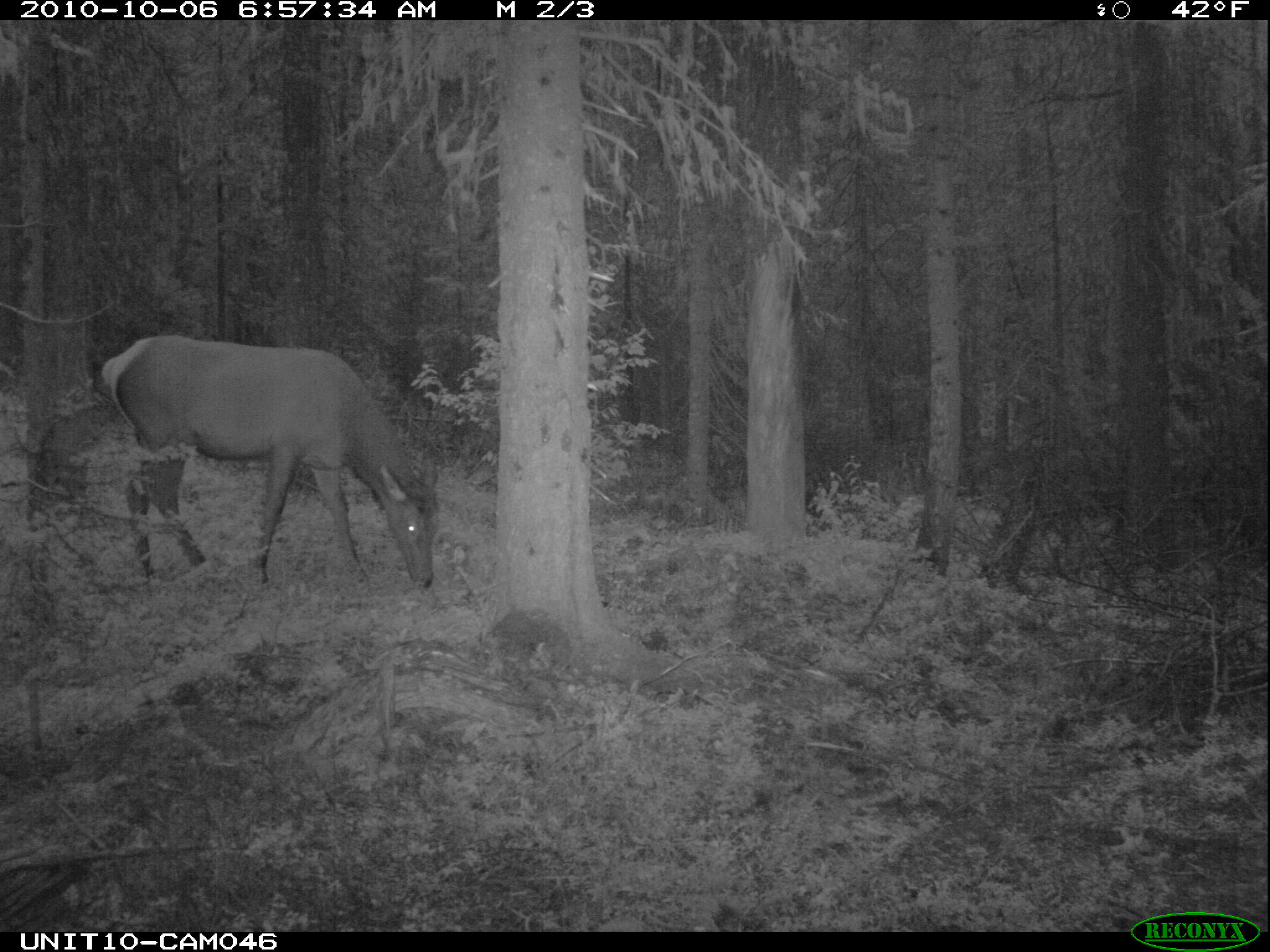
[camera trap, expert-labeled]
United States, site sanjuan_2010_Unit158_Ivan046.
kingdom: Animalia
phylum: Chordata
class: Mammalia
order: Artiodactyla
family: Cervidae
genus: Cervus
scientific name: Cervus elaphus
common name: red deer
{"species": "Cervus elaphus (red deer)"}